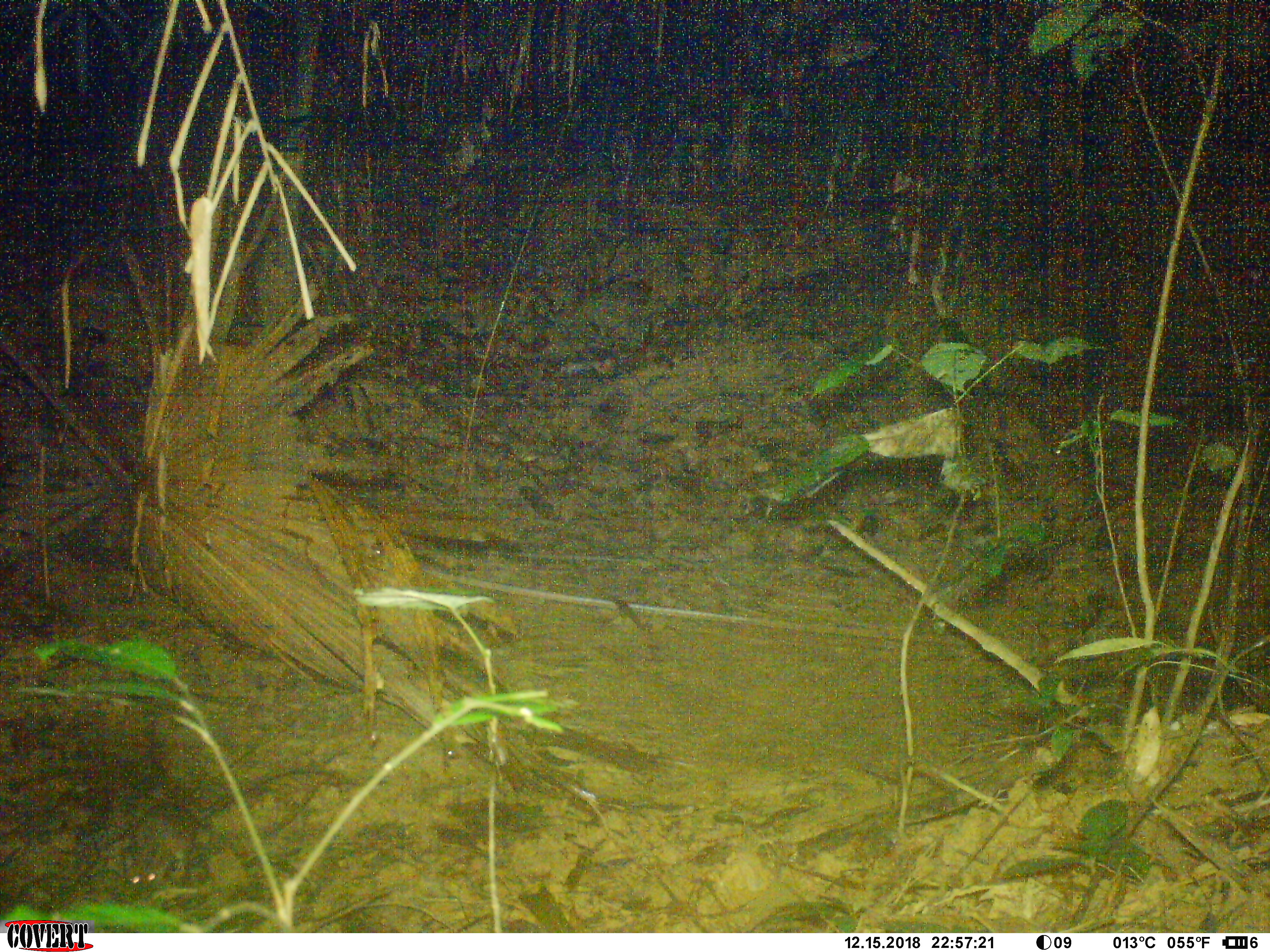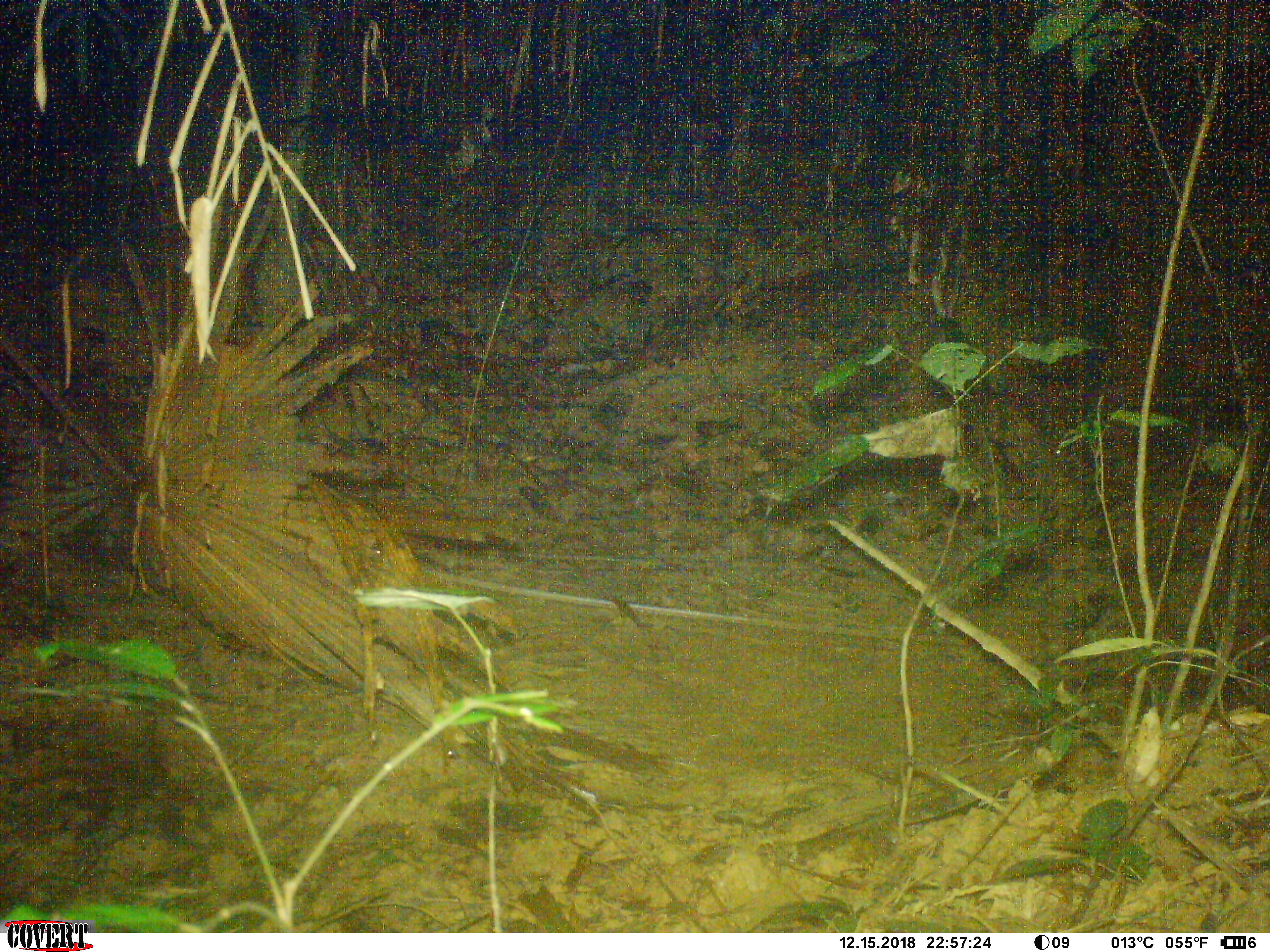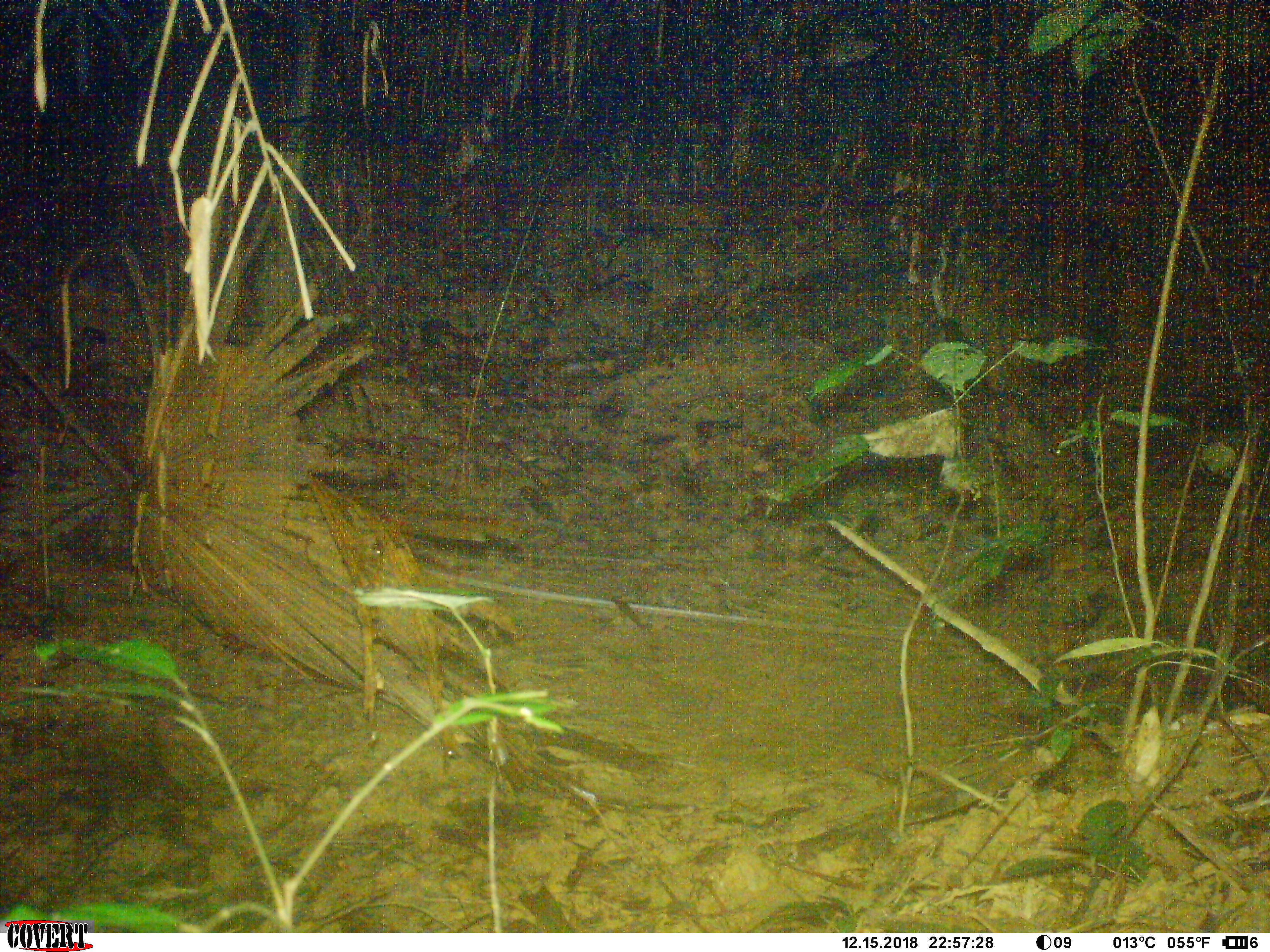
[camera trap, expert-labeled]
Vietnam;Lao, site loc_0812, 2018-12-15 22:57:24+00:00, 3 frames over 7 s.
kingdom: Animalia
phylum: Chordata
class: Mammalia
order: Rodentia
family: Muridae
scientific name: Muridae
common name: old-world mice and rats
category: unidentified murid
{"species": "unidentified murid (old-world mice and rats) (Muridae)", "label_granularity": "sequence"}